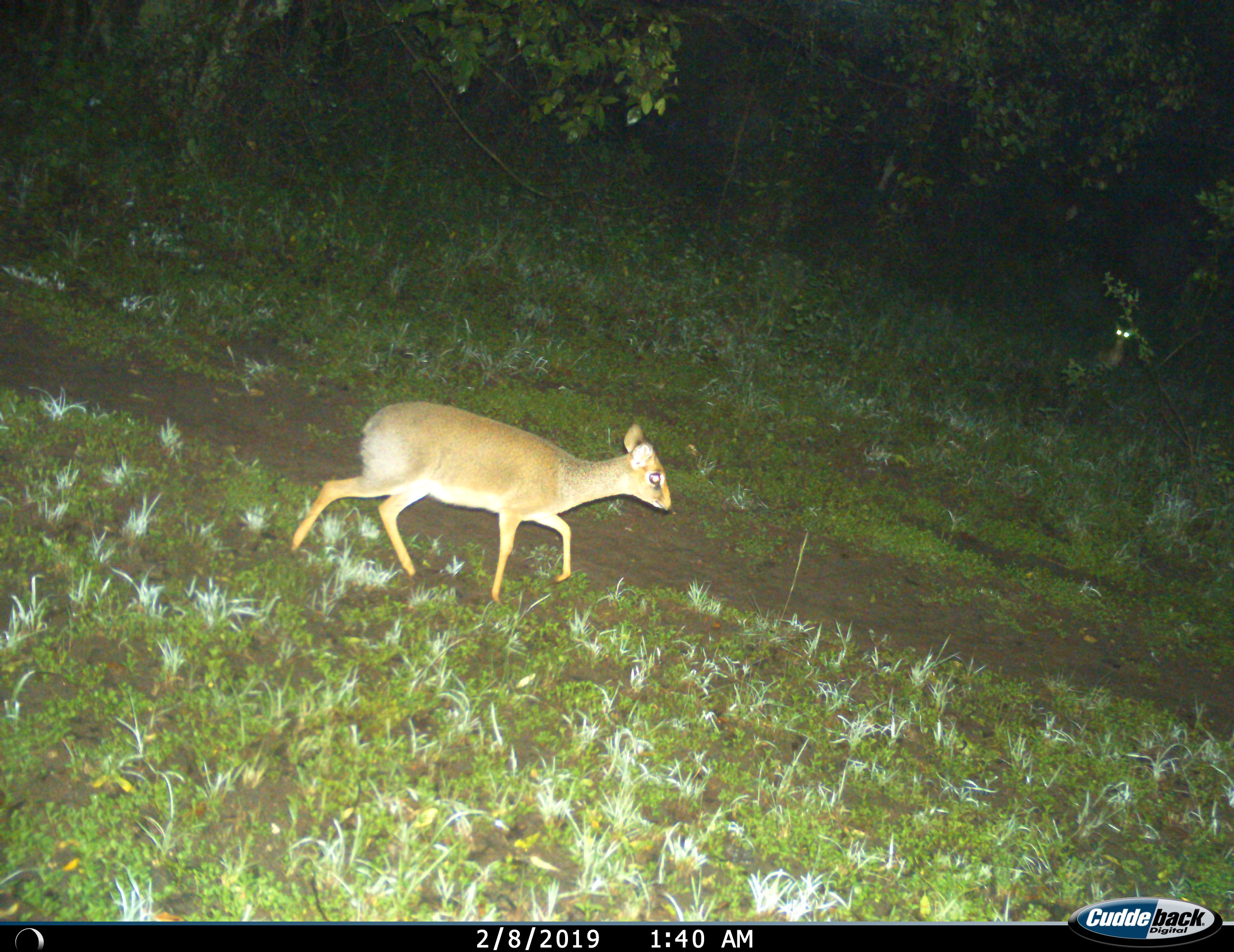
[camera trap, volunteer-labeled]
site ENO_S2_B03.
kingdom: Animalia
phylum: Chordata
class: Mammalia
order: Artiodactyla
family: Bovidae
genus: Madoqua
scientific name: Madoqua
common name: dik-dik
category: dikdik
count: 2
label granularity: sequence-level